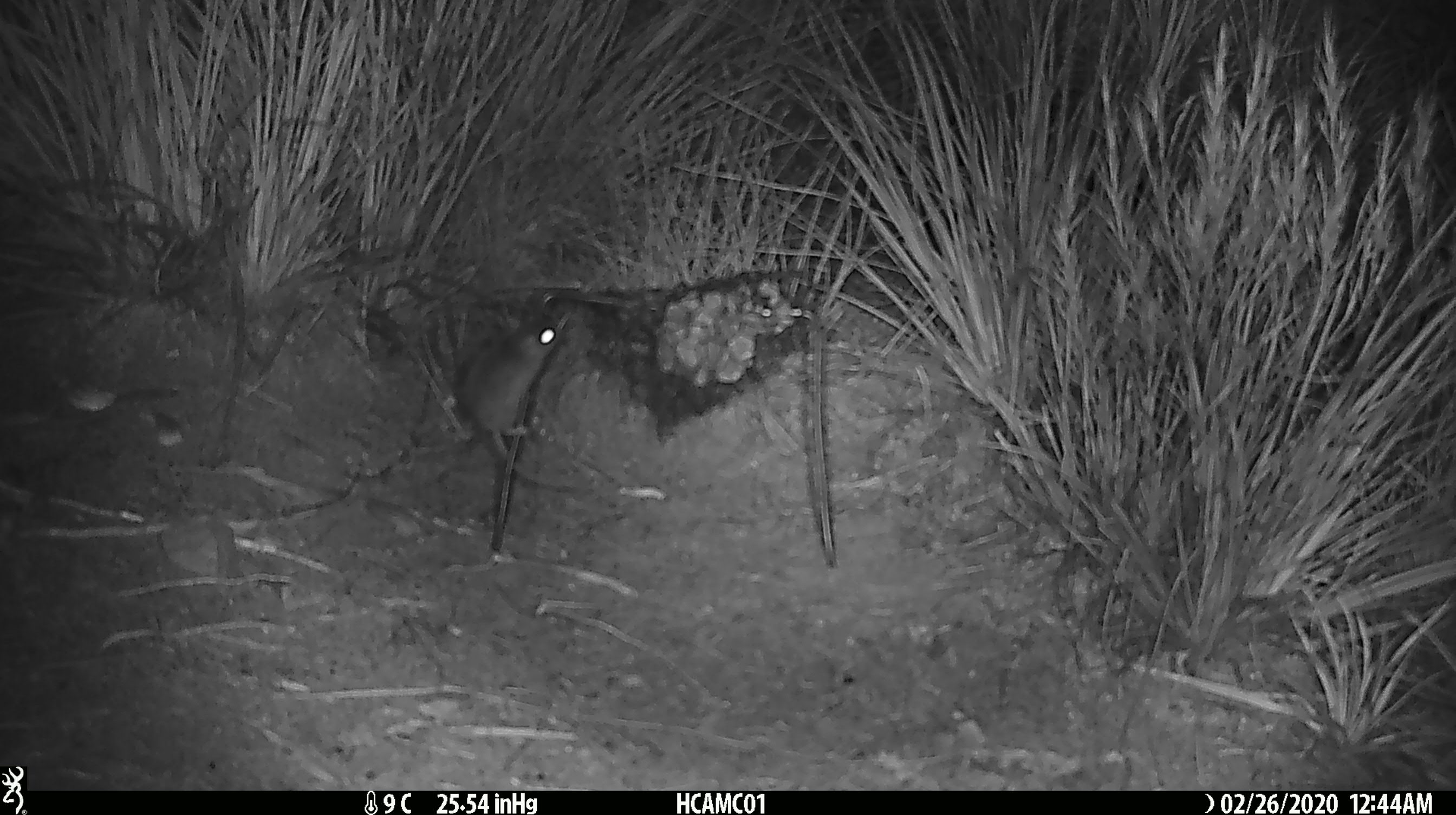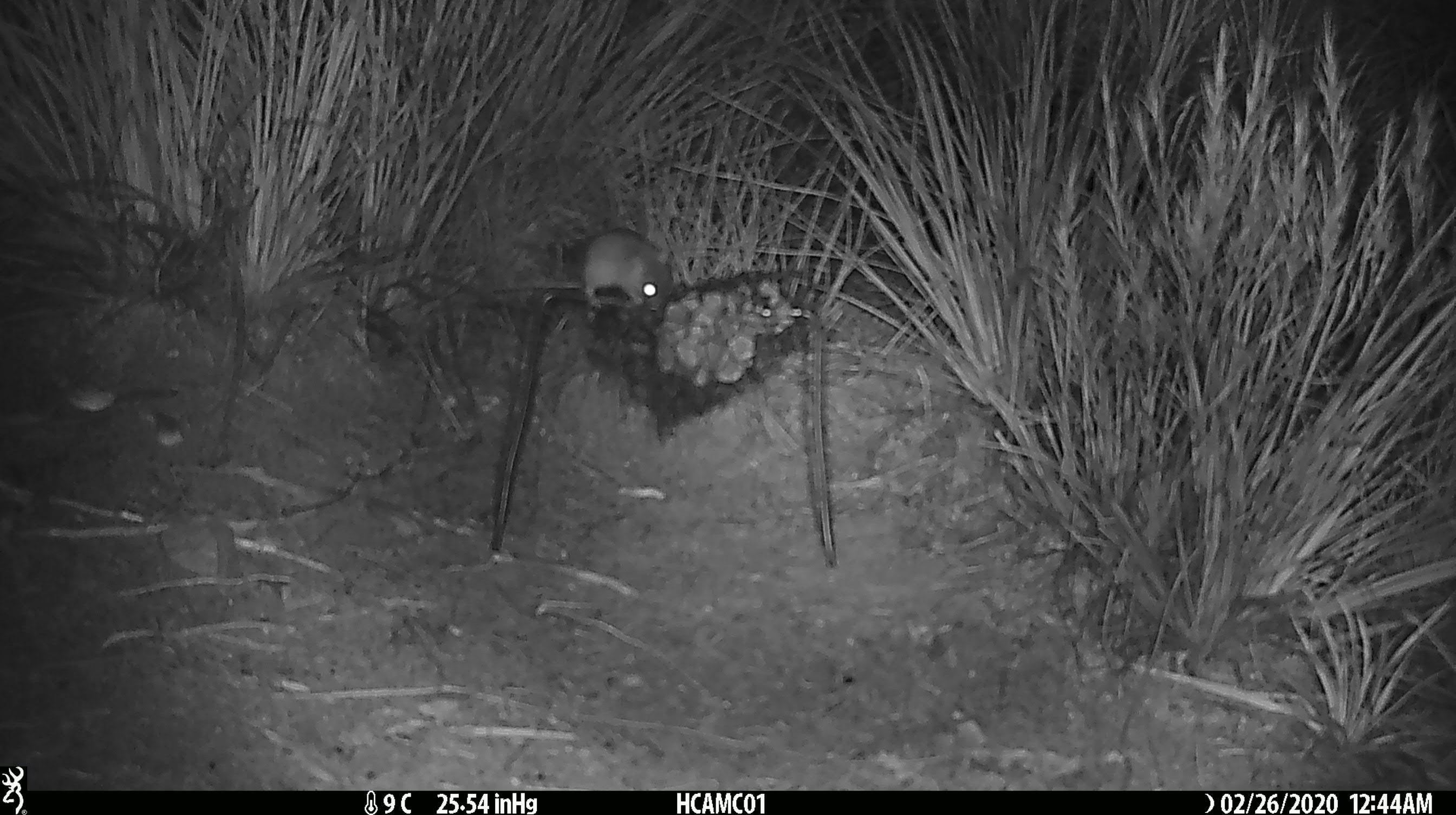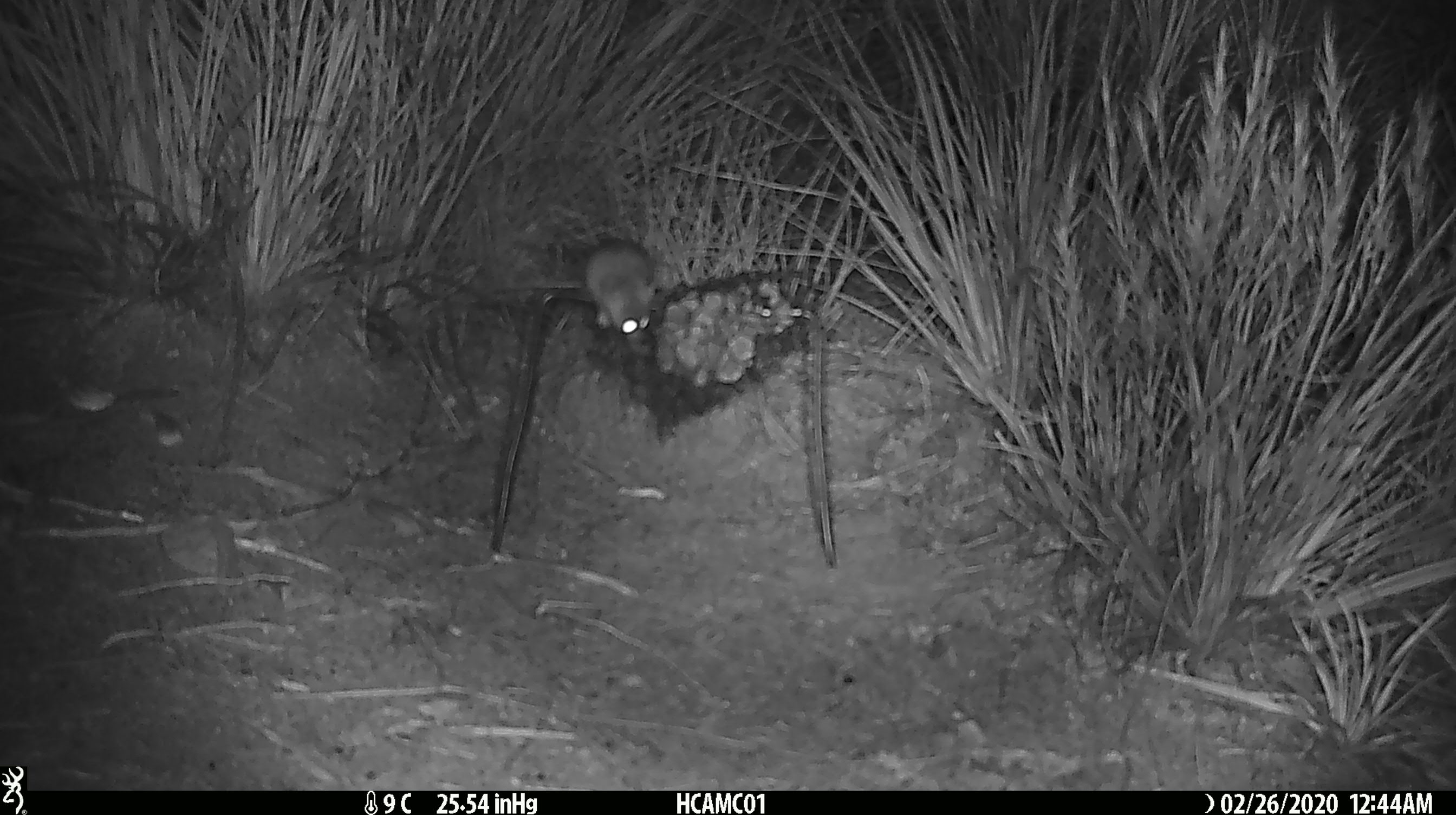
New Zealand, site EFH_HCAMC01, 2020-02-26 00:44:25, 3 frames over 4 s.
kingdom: Animalia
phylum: Chordata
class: Mammalia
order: Rodentia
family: Muridae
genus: Mus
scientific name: Mus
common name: mouse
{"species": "mouse (Mus)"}